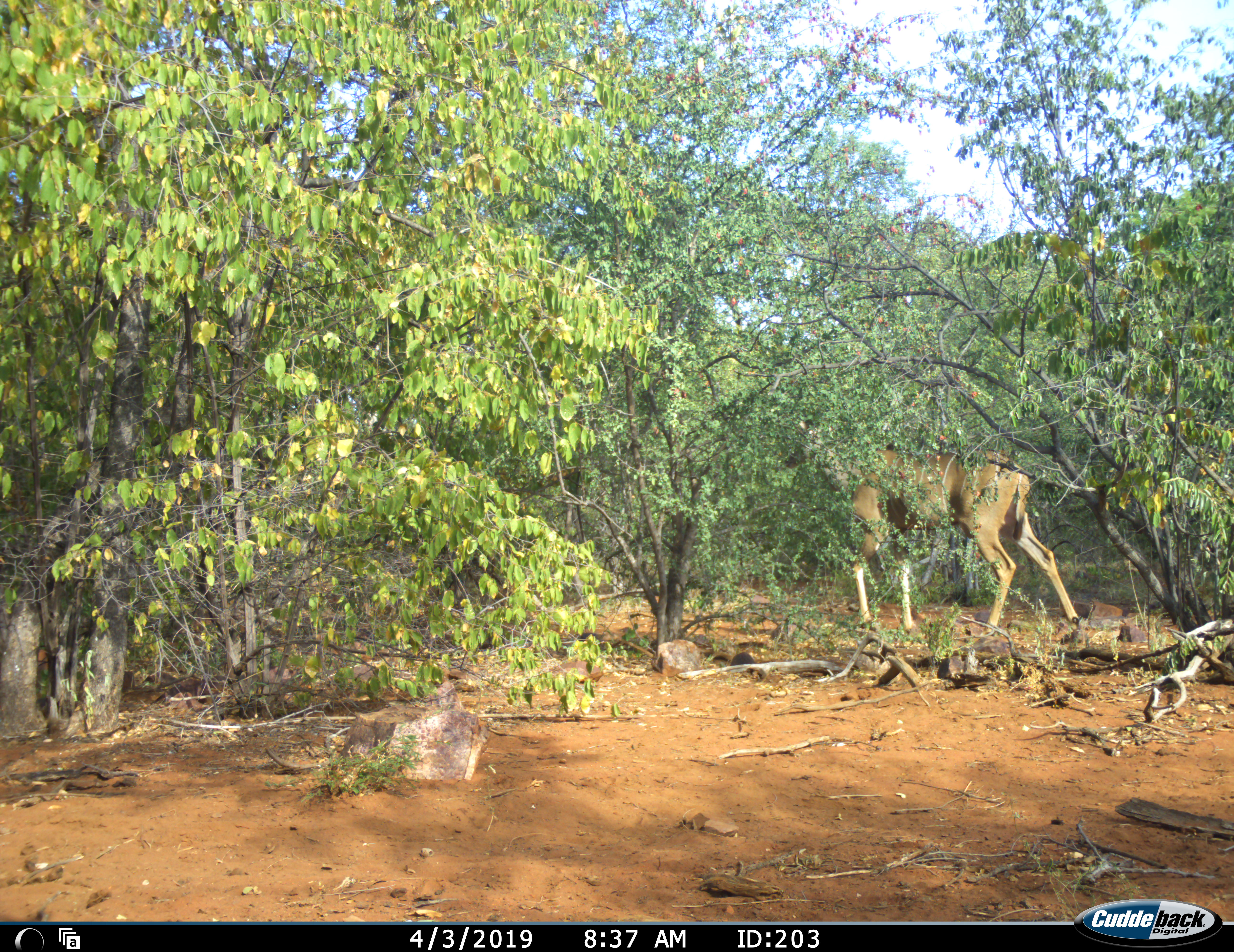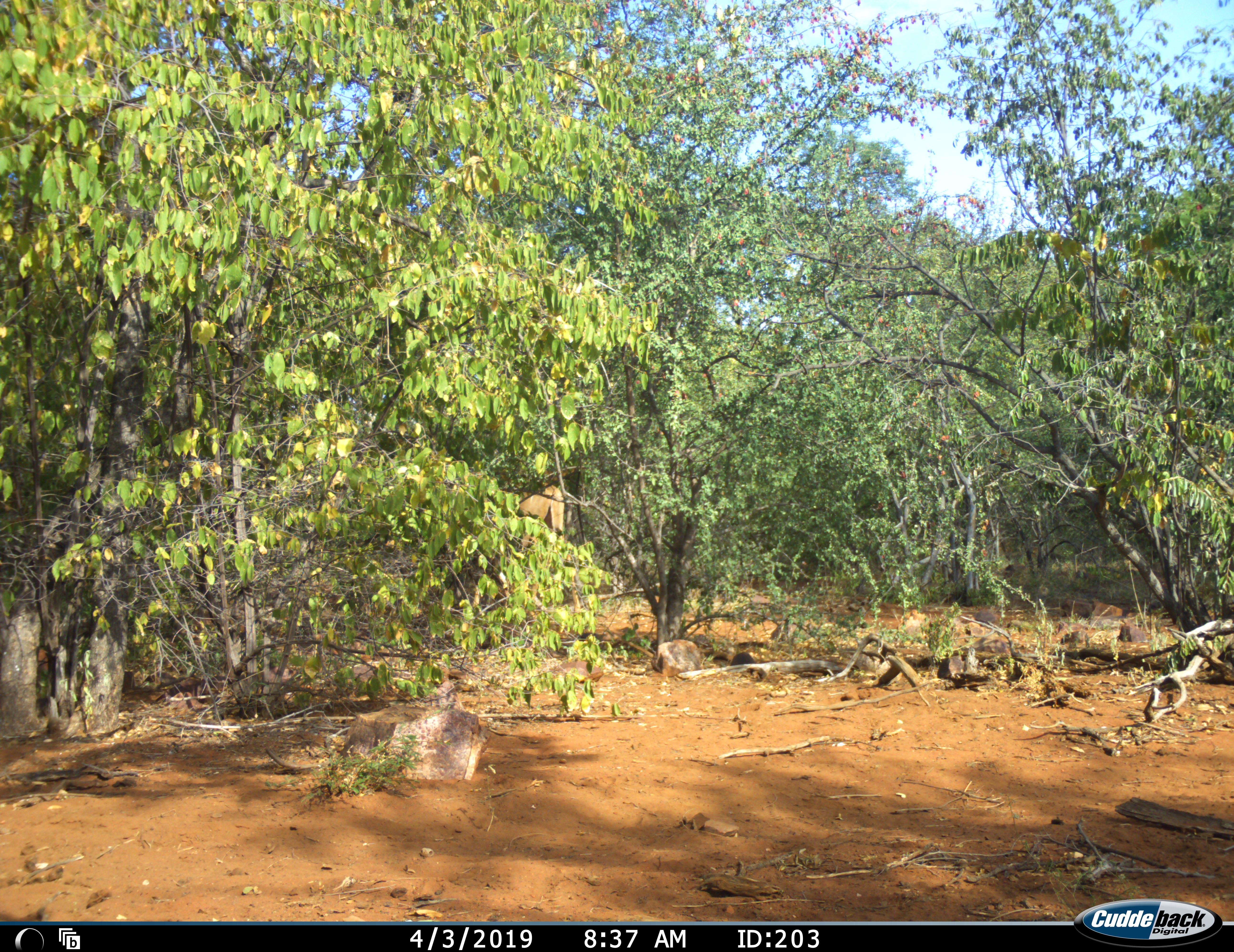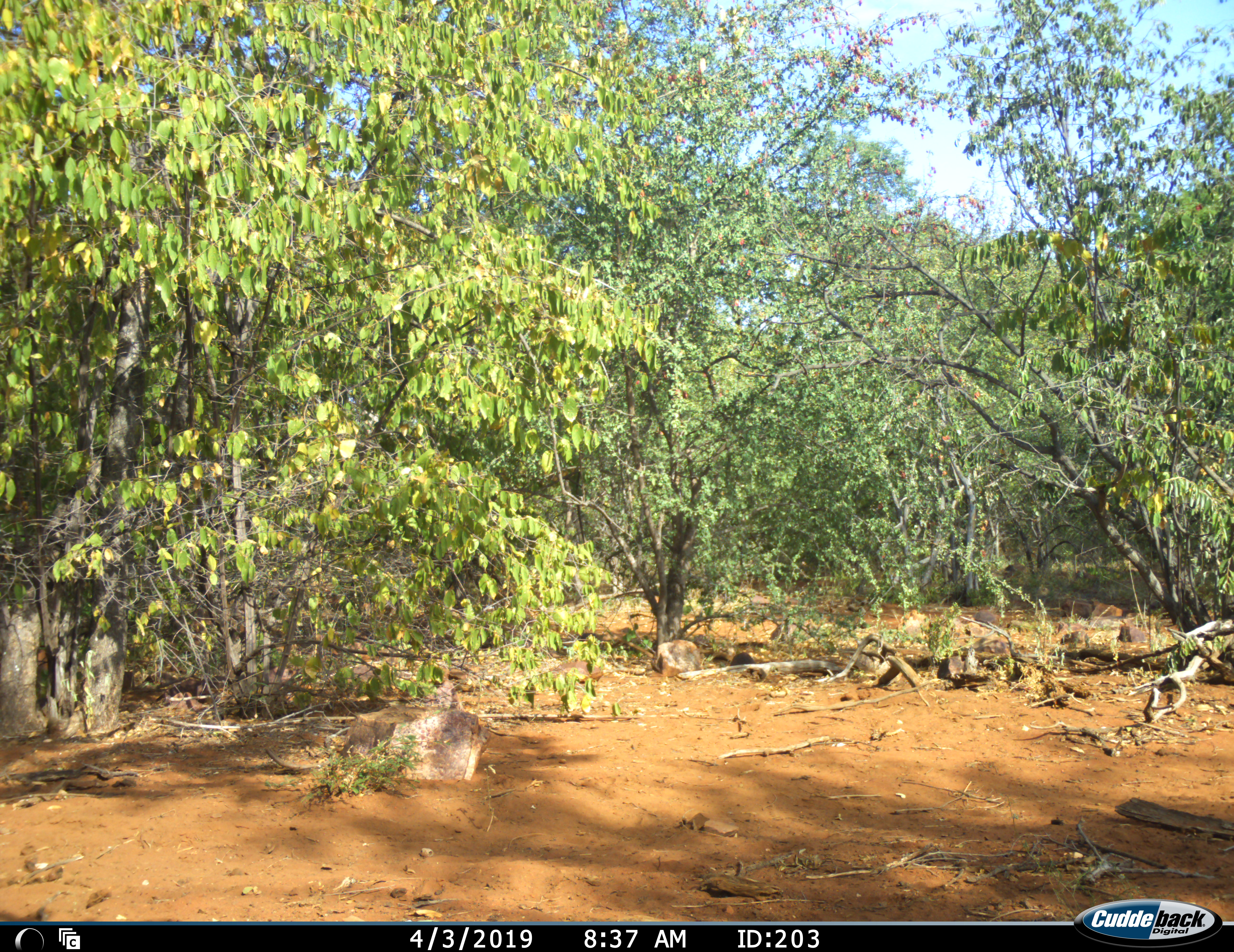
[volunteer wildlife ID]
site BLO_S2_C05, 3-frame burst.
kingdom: Animalia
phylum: Chordata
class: Mammalia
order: Artiodactyla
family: Bovidae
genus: Tragelaphus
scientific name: Tragelaphus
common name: kudu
Kudu (Tragelaphus), count 1. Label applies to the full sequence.